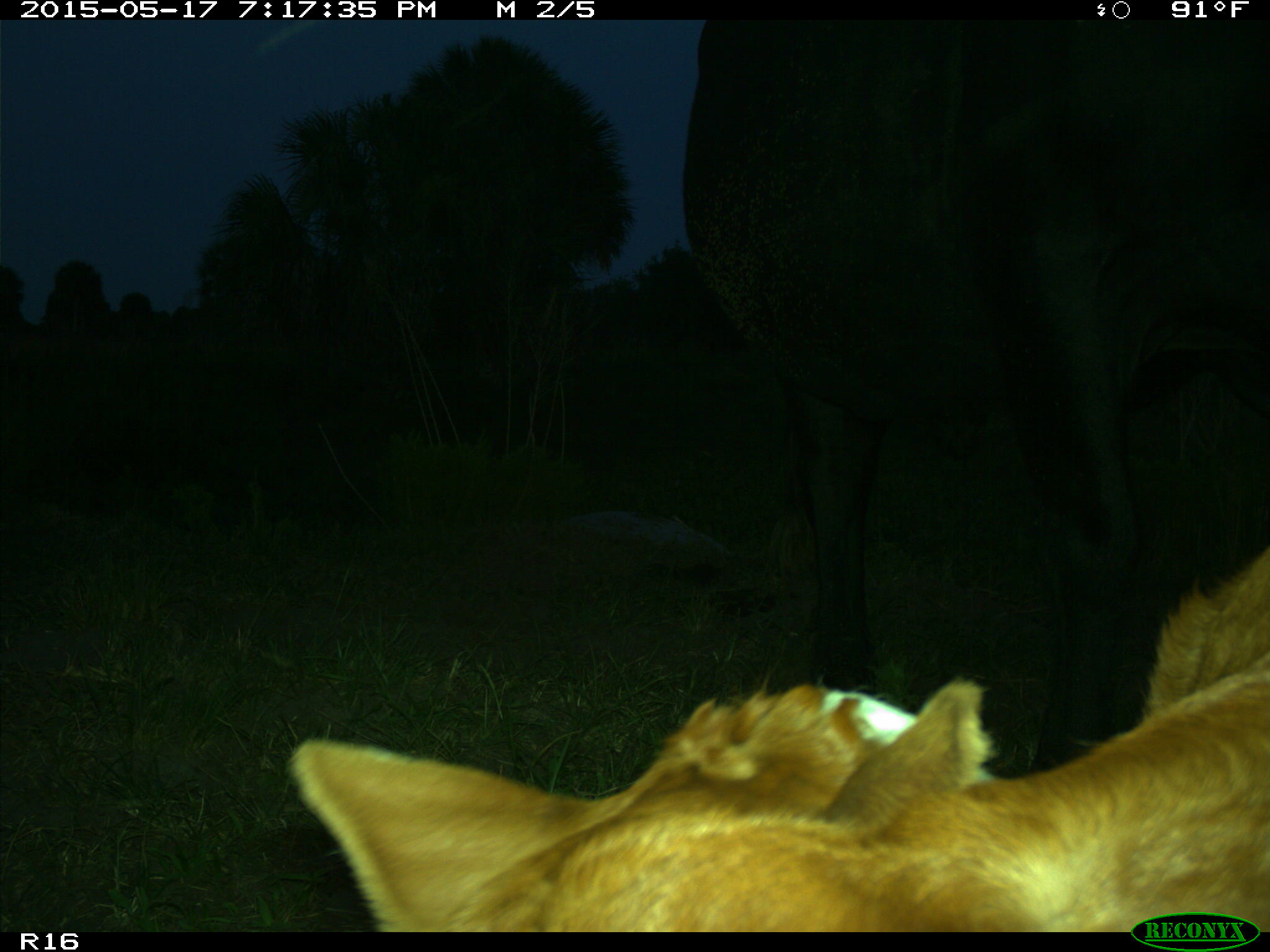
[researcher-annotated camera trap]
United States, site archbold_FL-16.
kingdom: Animalia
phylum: Chordata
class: Mammalia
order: Artiodactyla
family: Bovidae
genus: Bos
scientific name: Bos taurus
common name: domestic cow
Bos taurus (domestic cow).